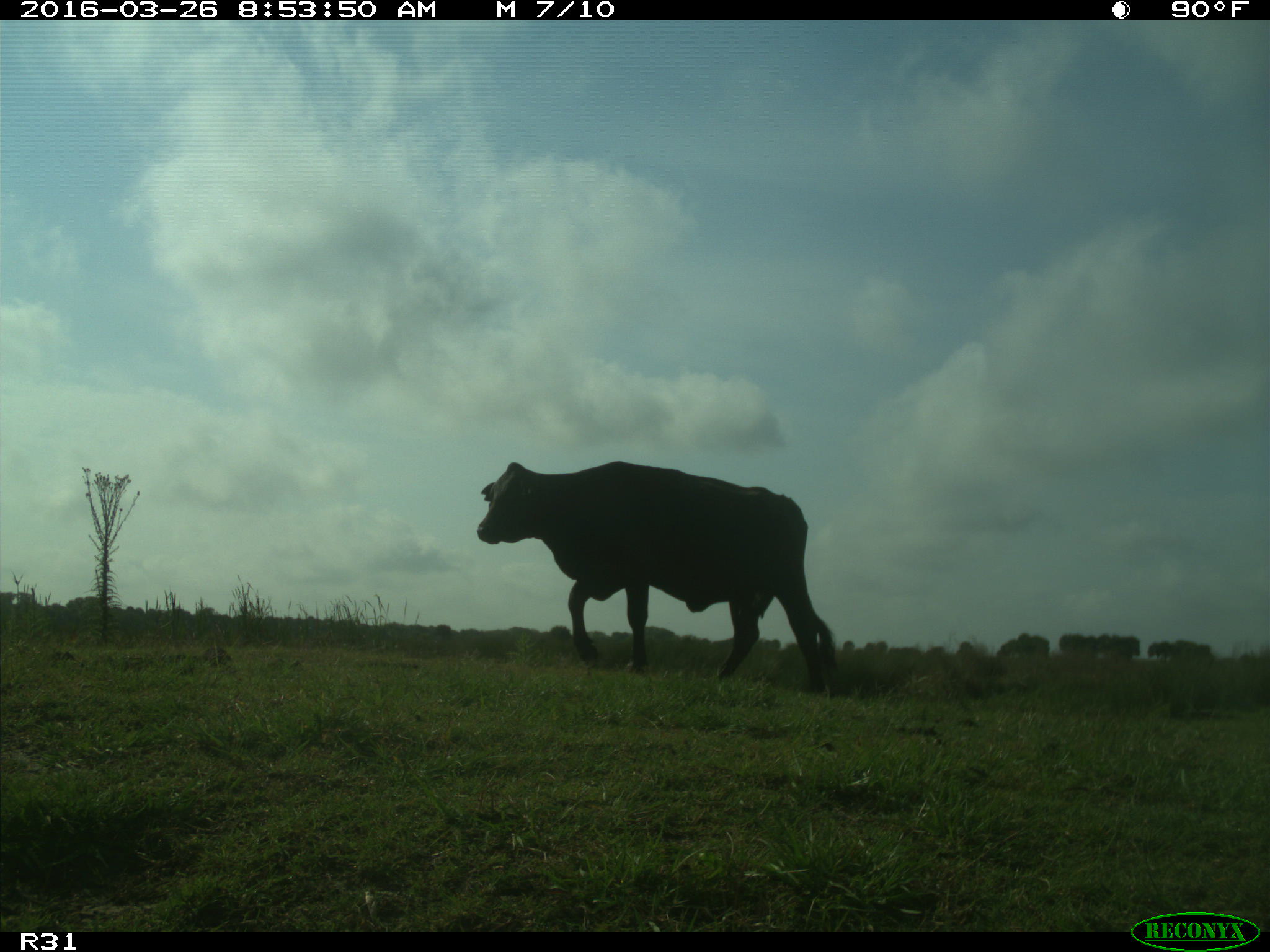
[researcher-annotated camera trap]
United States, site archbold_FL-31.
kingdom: Animalia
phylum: Chordata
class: Mammalia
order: Artiodactyla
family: Bovidae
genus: Bos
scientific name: Bos taurus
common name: domestic cow